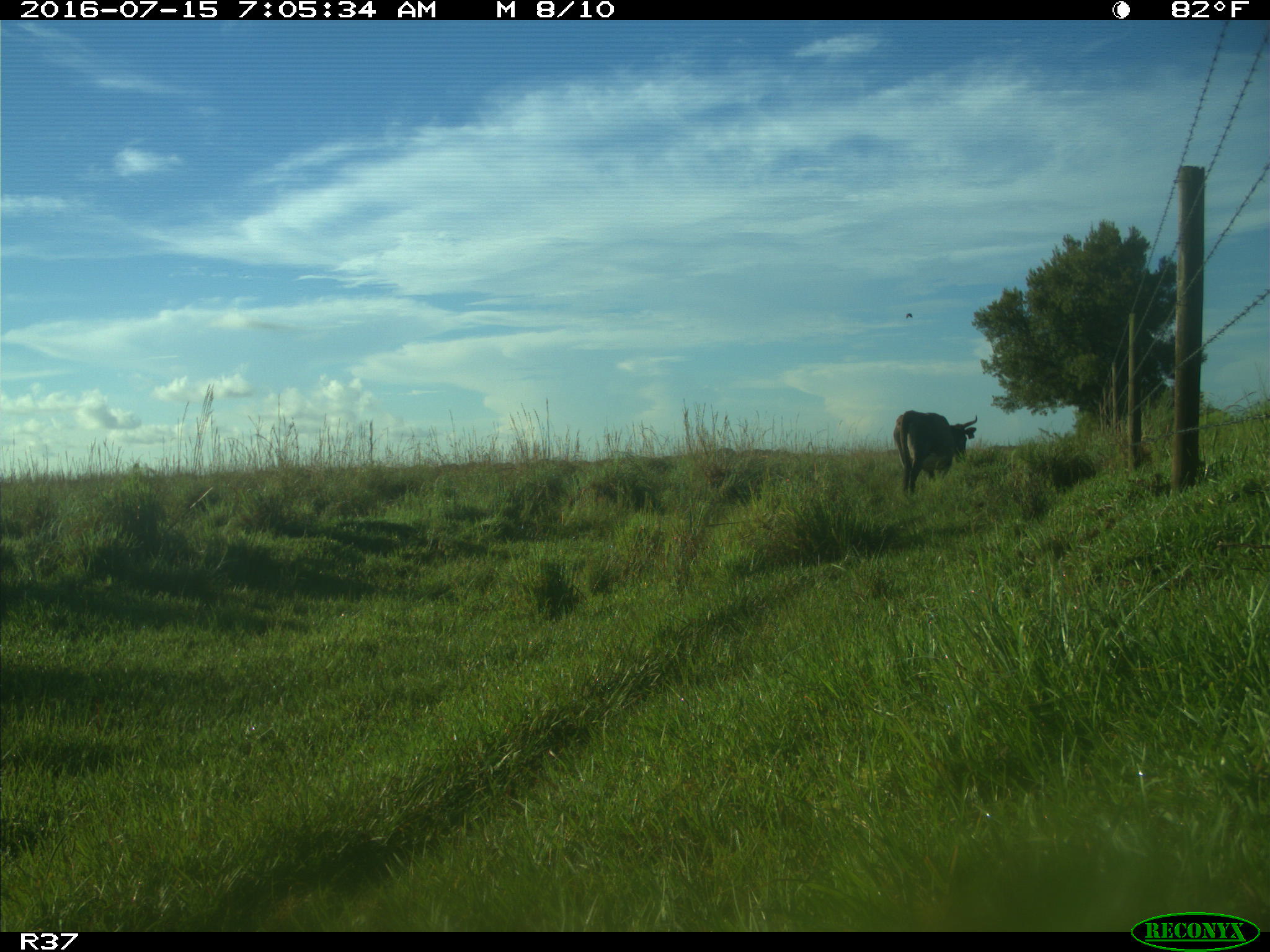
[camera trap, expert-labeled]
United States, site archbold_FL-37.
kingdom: Animalia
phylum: Chordata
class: Mammalia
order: Artiodactyla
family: Bovidae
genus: Bos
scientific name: Bos taurus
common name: domestic cow